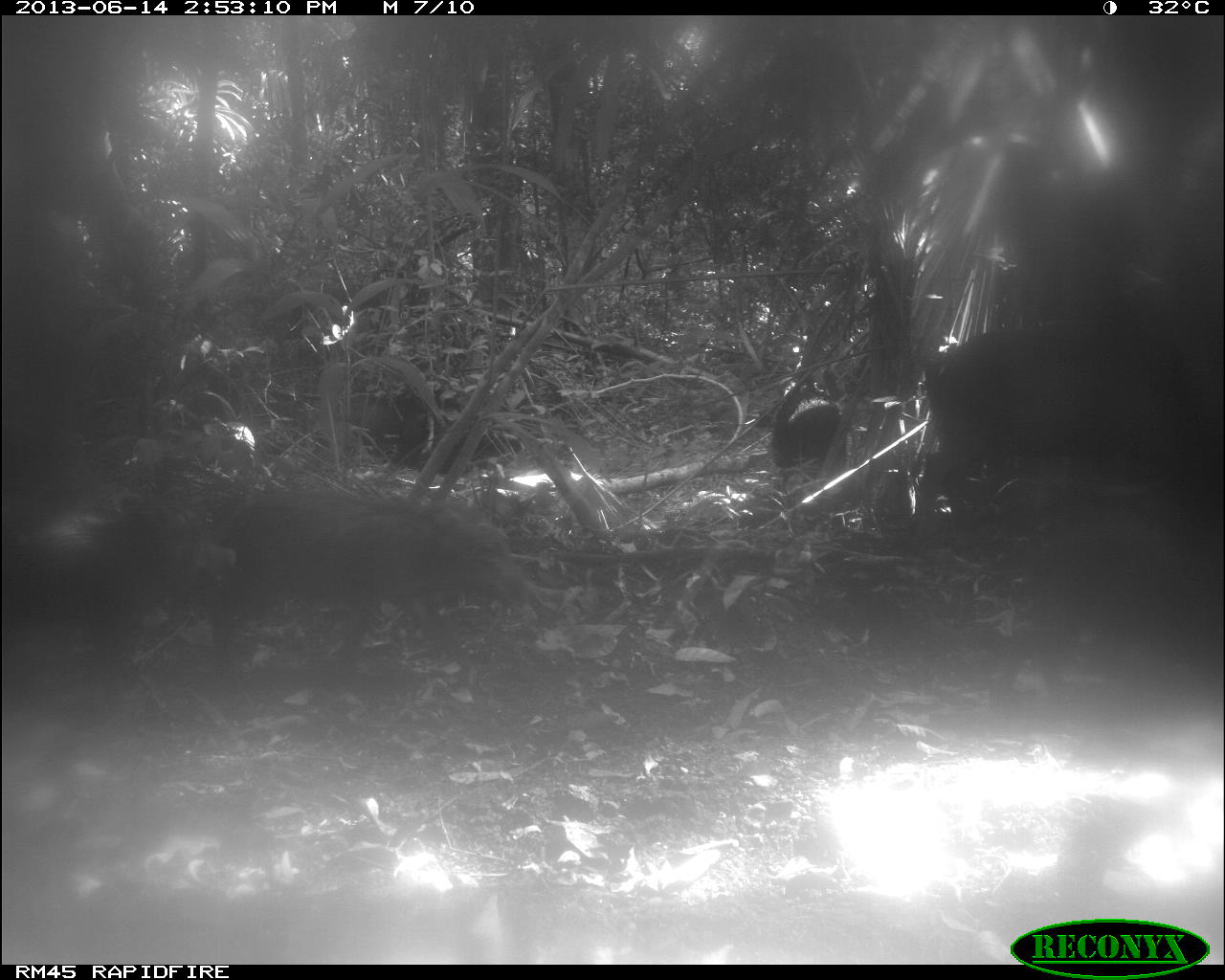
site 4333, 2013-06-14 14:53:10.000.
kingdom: Animalia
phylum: Chordata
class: Mammalia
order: Artiodactyla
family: Tayassuidae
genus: Tayassu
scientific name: Tayassu pecari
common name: white-lipped peccary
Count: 3.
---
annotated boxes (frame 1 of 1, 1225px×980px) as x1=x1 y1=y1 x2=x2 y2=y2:
tayassu pecari: x1=901 y1=328 x2=1158 y2=519; x1=226 y1=494 x2=527 y2=652; x1=772 y1=379 x2=839 y2=468